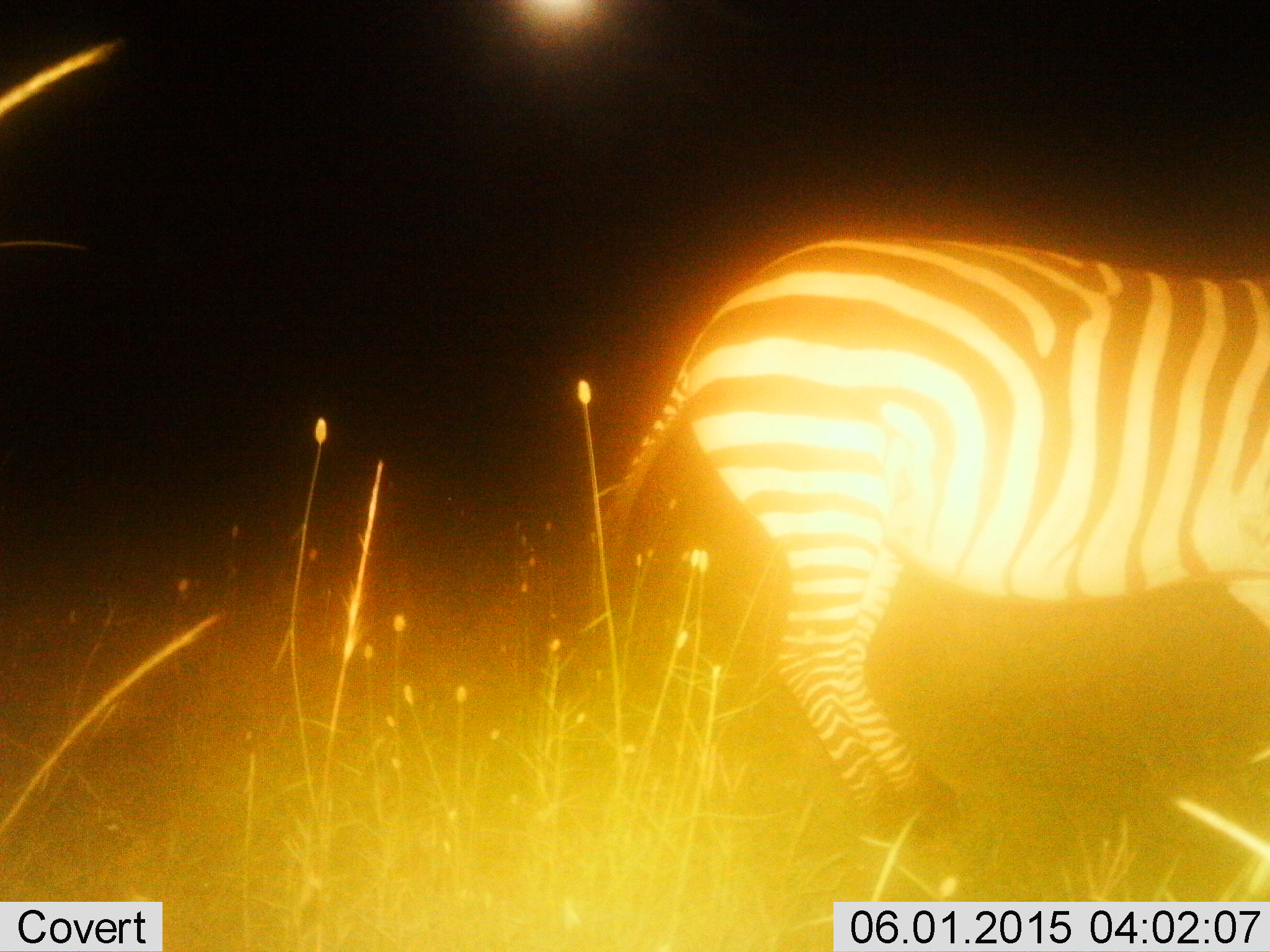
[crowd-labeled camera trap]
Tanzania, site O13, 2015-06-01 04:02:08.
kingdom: Animalia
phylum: Chordata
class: Mammalia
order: Perissodactyla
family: Equidae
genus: Equus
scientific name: Equus quagga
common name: plains zebra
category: zebra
Zebra (plains zebra) (Equus quagga), count 1. Behavior (volunteer vote fractions): standing 40%, resting 0%, moving 60%, interacting 0%. Young present (vote fraction): 0%. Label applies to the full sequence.